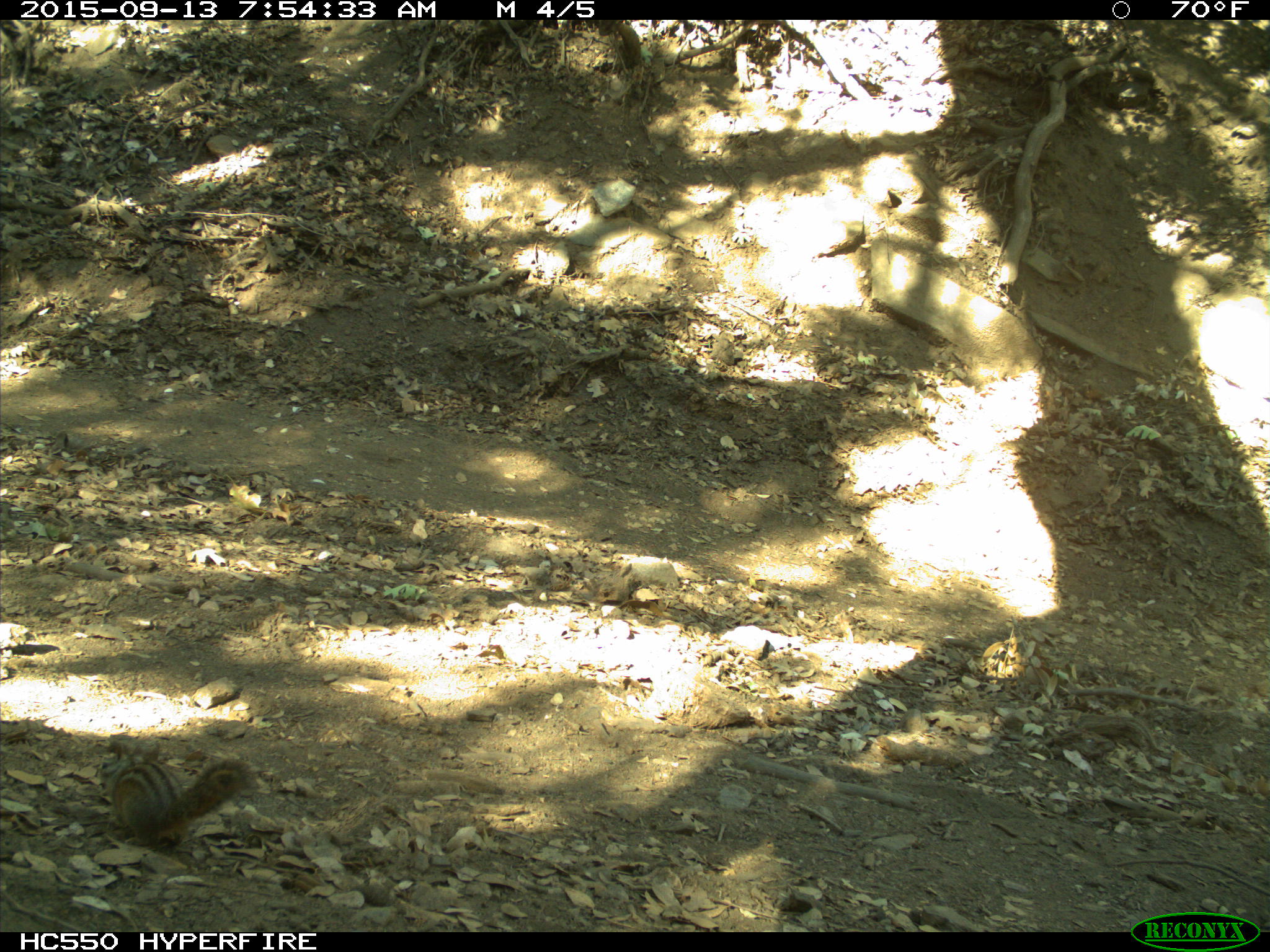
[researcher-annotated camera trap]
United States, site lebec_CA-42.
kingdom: Animalia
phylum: Chordata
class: Mammalia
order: Rodentia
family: Sciuridae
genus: Tamias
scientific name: Tamias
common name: chipmunk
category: unidentified chipmunk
Unidentified chipmunk (chipmunk) (Tamias).